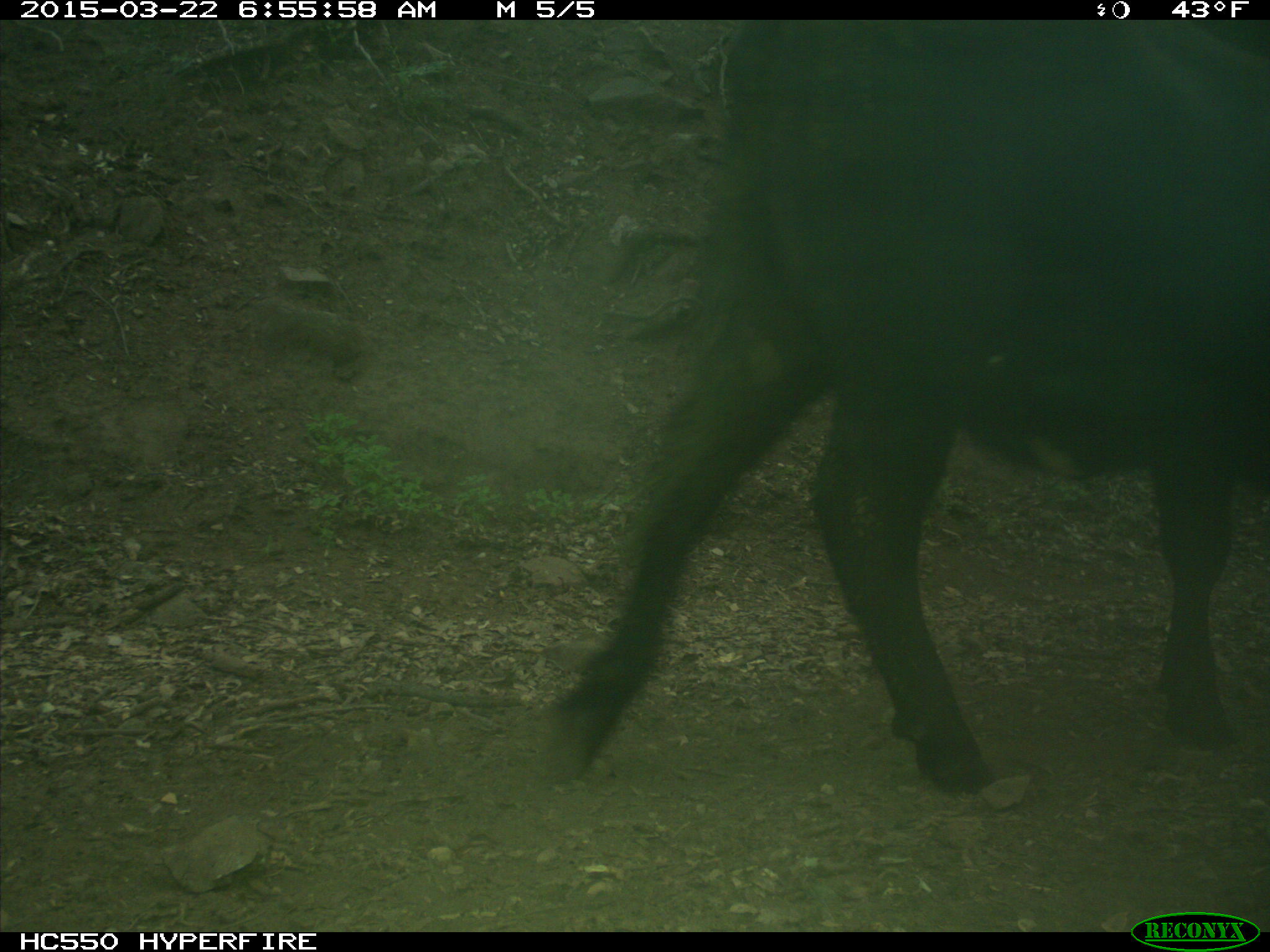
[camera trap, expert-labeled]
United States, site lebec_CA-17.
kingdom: Animalia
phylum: Chordata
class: Mammalia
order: Artiodactyla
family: Bovidae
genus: Bos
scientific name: Bos taurus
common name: domestic cow